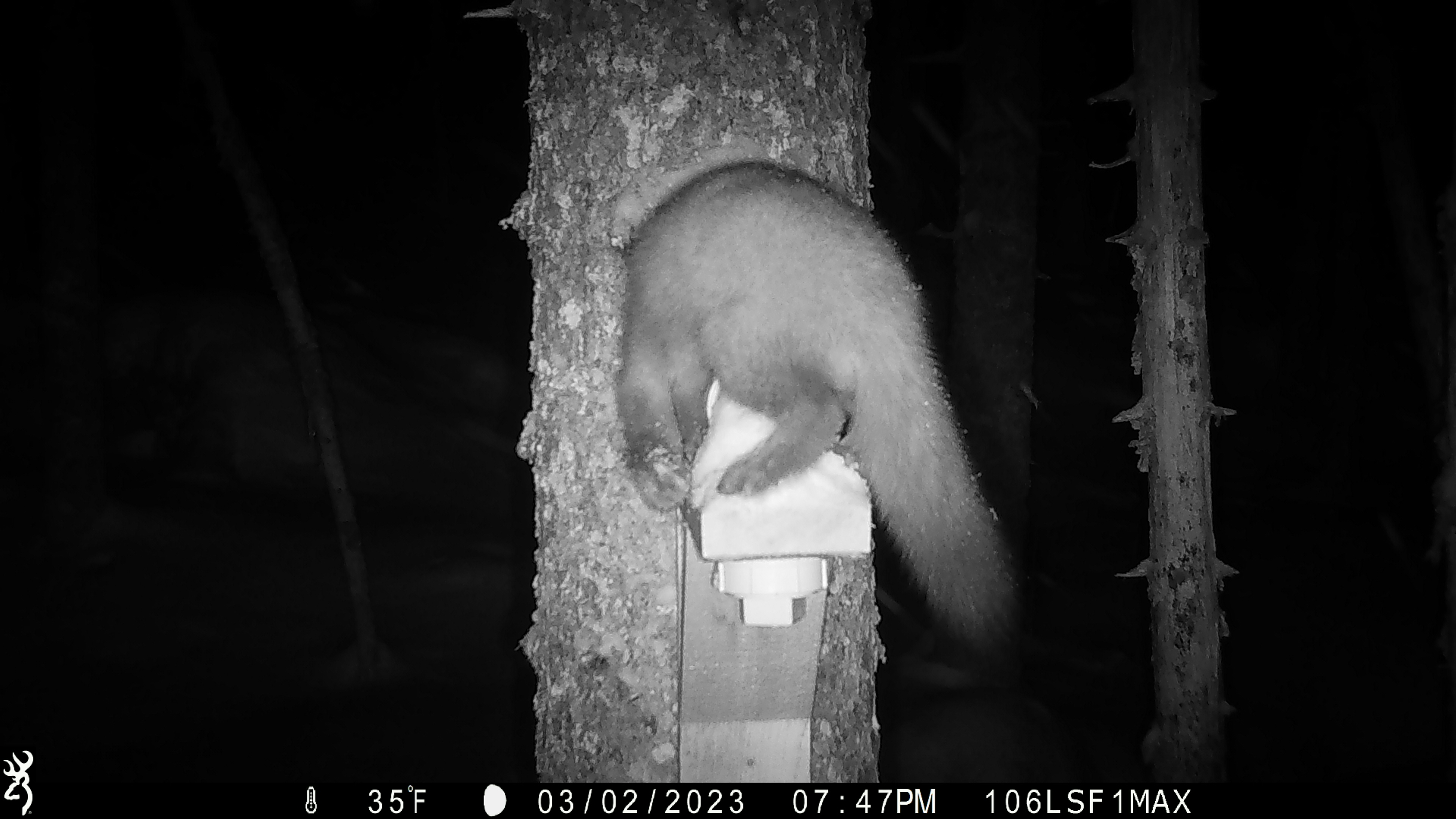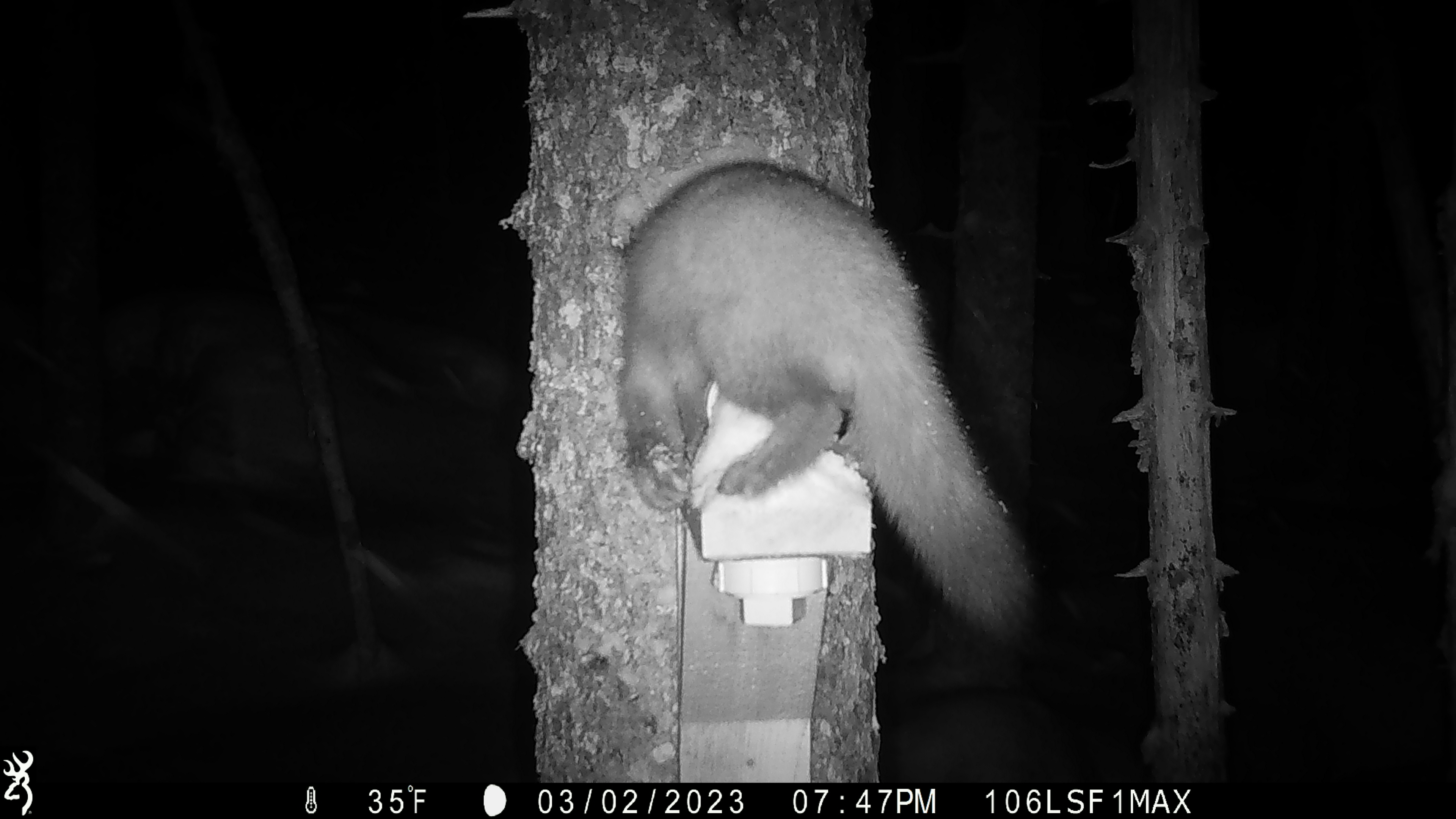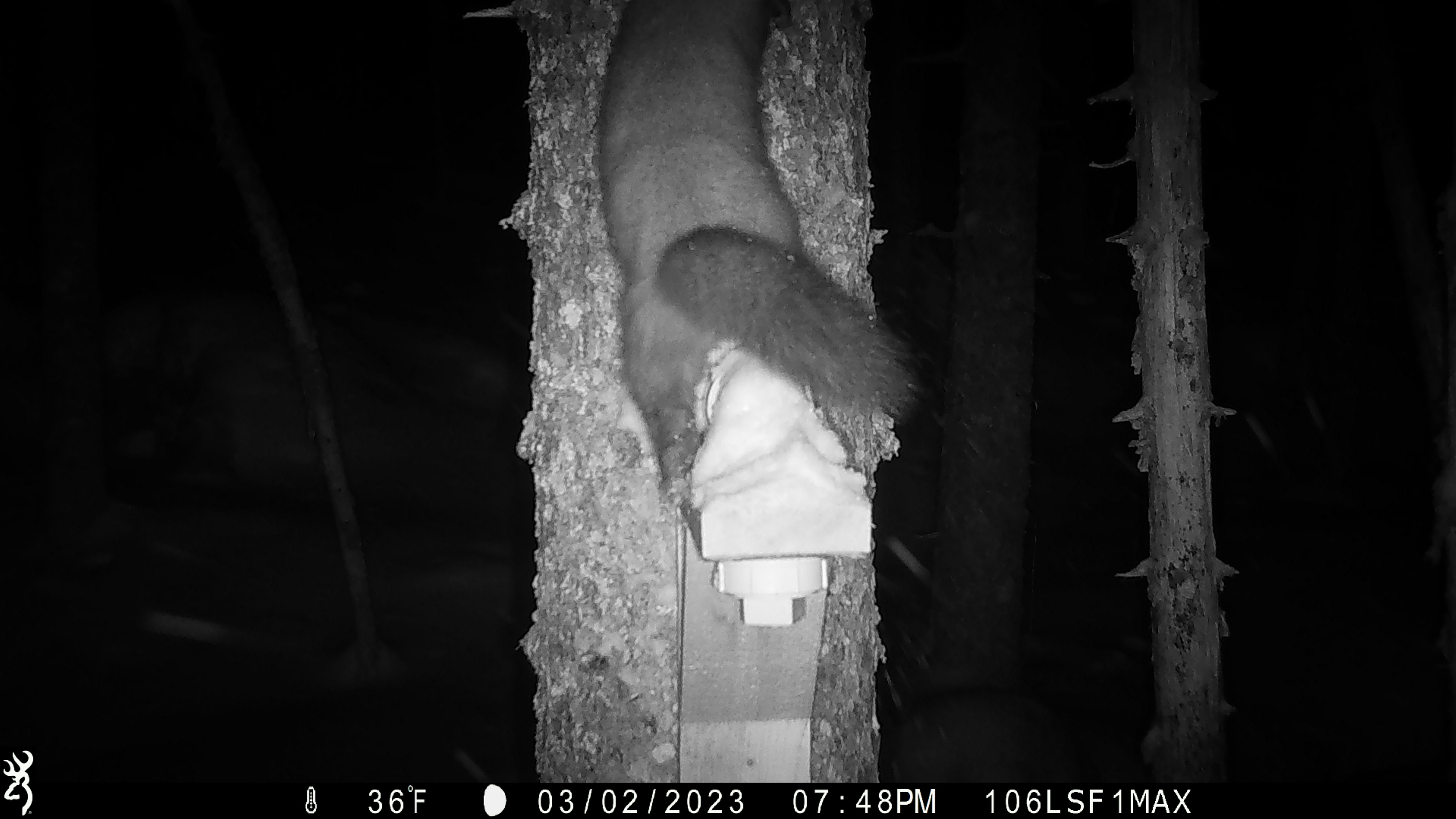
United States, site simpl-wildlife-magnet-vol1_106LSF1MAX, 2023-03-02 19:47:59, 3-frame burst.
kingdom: Animalia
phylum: Chordata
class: Mammalia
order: Carnivora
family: Mustelidae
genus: Martes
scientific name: Martes americana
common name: american marten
American marten (Martes americana).